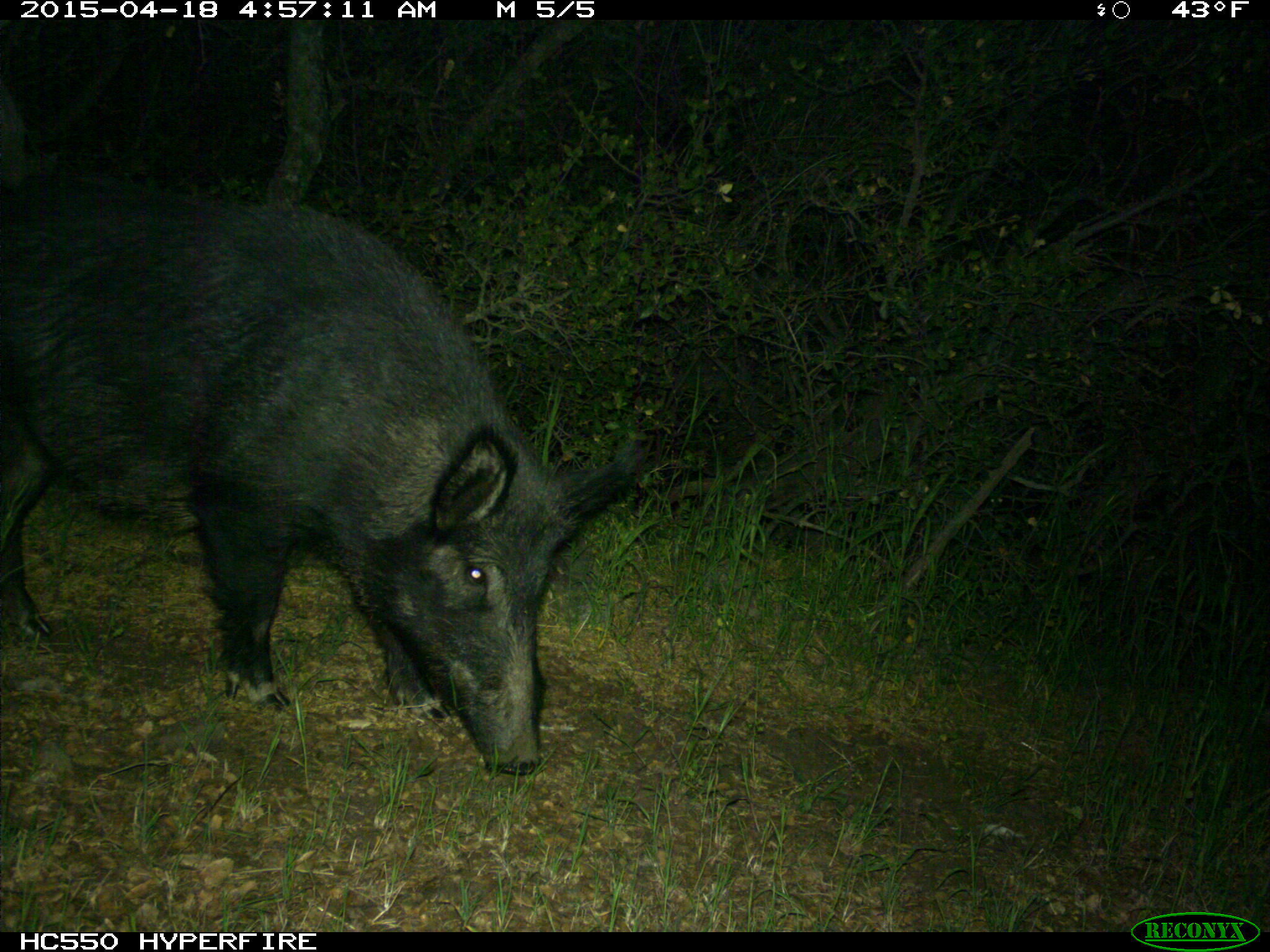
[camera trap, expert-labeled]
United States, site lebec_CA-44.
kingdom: Animalia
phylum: Chordata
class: Mammalia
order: Artiodactyla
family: Suidae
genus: Sus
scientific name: Sus scrofa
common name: wild boar